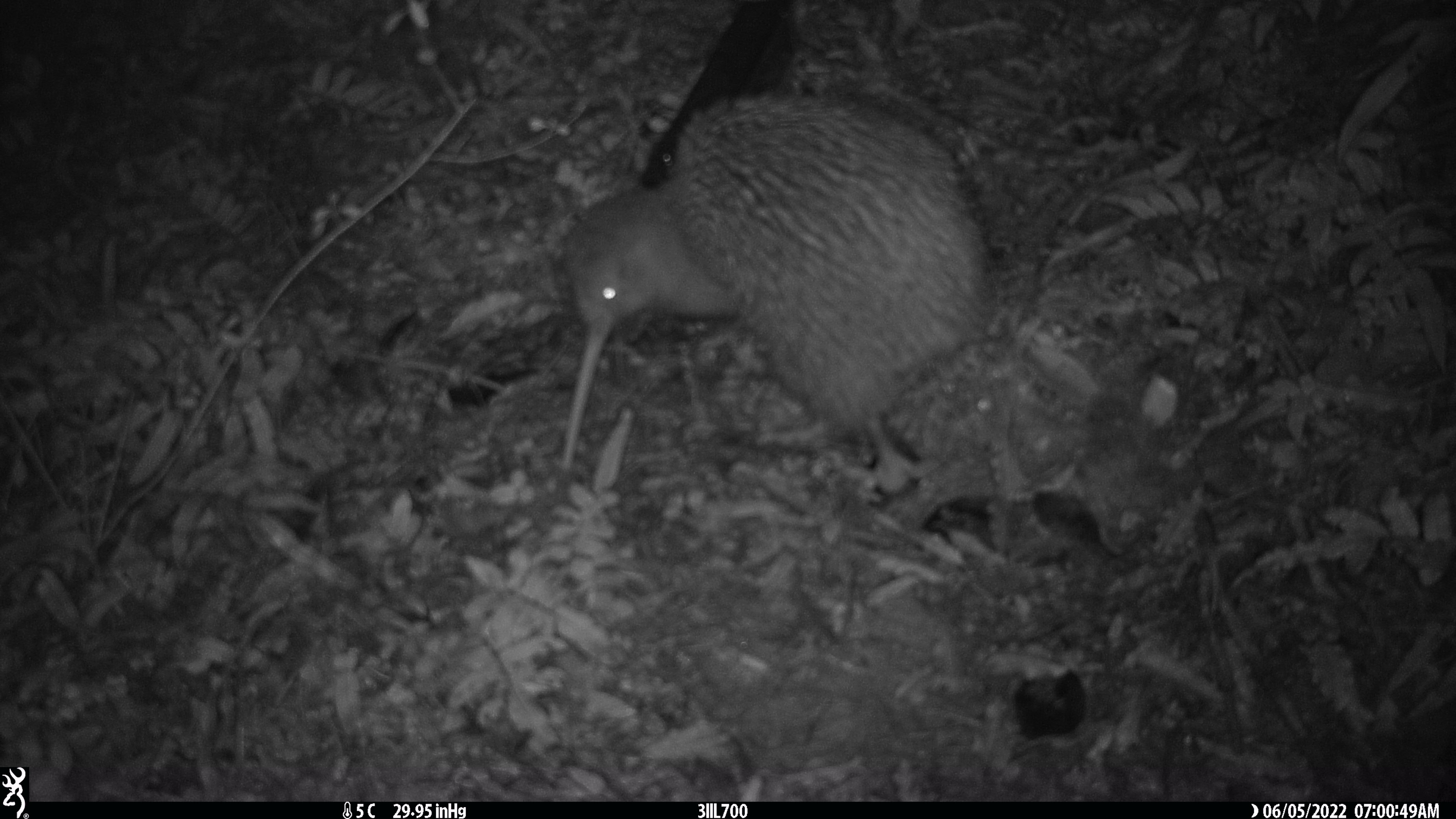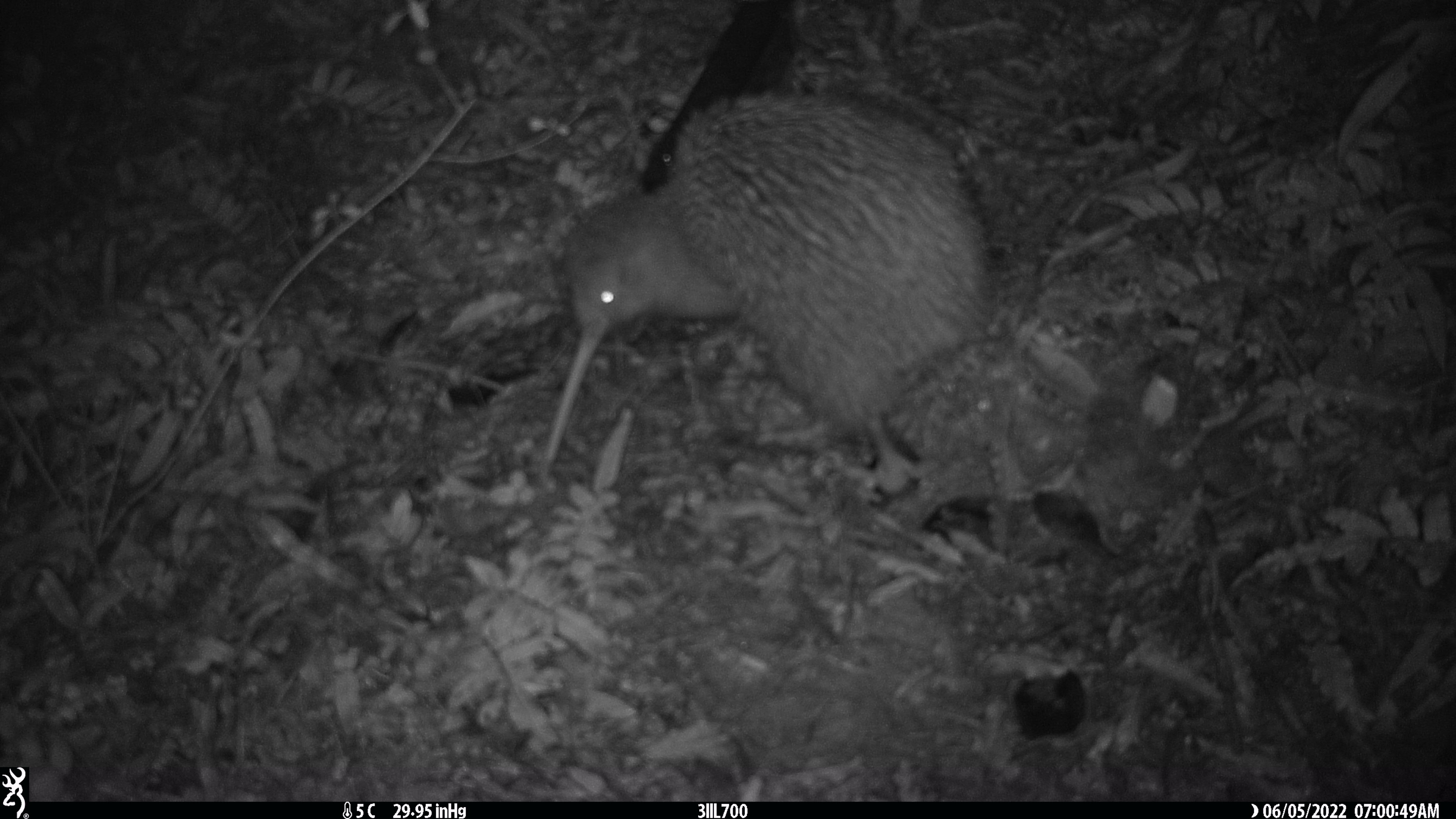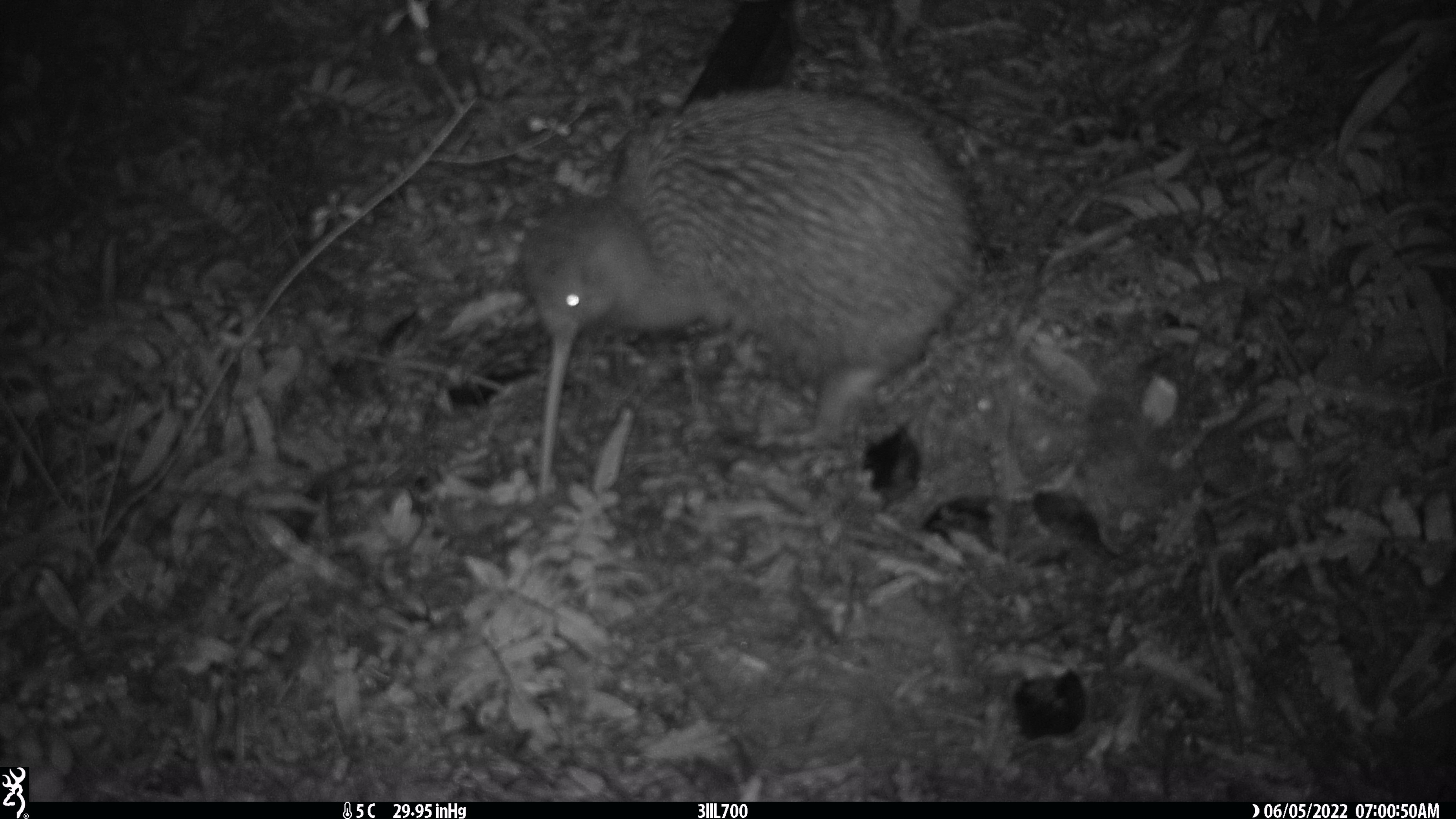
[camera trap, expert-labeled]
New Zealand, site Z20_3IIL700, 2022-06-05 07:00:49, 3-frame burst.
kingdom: Animalia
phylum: Chordata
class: Aves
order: Apterygiformes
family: Apterygidae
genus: Apteryx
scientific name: Apteryx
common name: kiwi